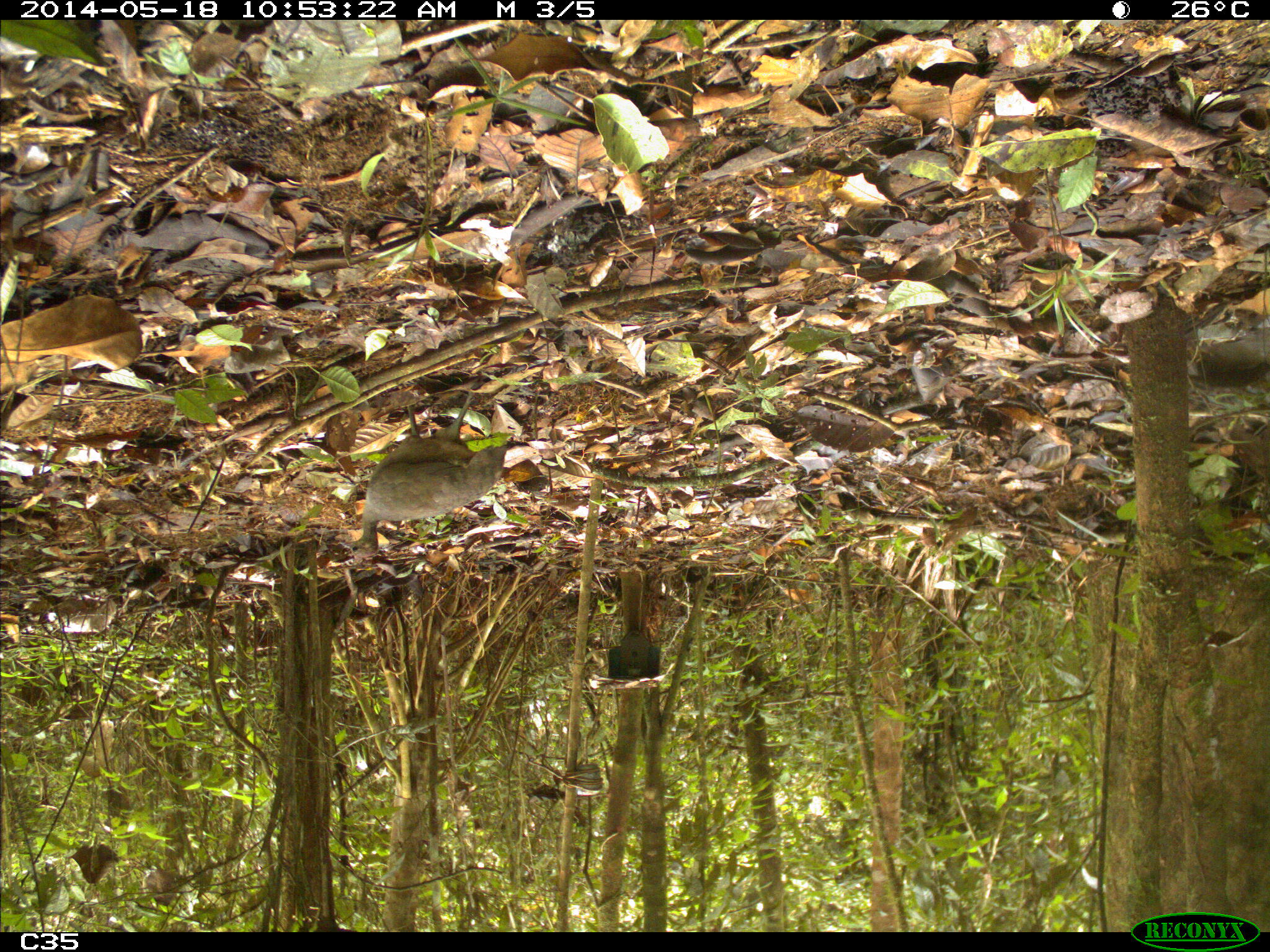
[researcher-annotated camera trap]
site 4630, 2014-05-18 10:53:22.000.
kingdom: Animalia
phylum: Chordata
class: Aves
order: Tinamiformes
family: Tinamidae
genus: Tinamus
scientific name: Tinamus major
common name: great tinamou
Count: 1.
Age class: adult.